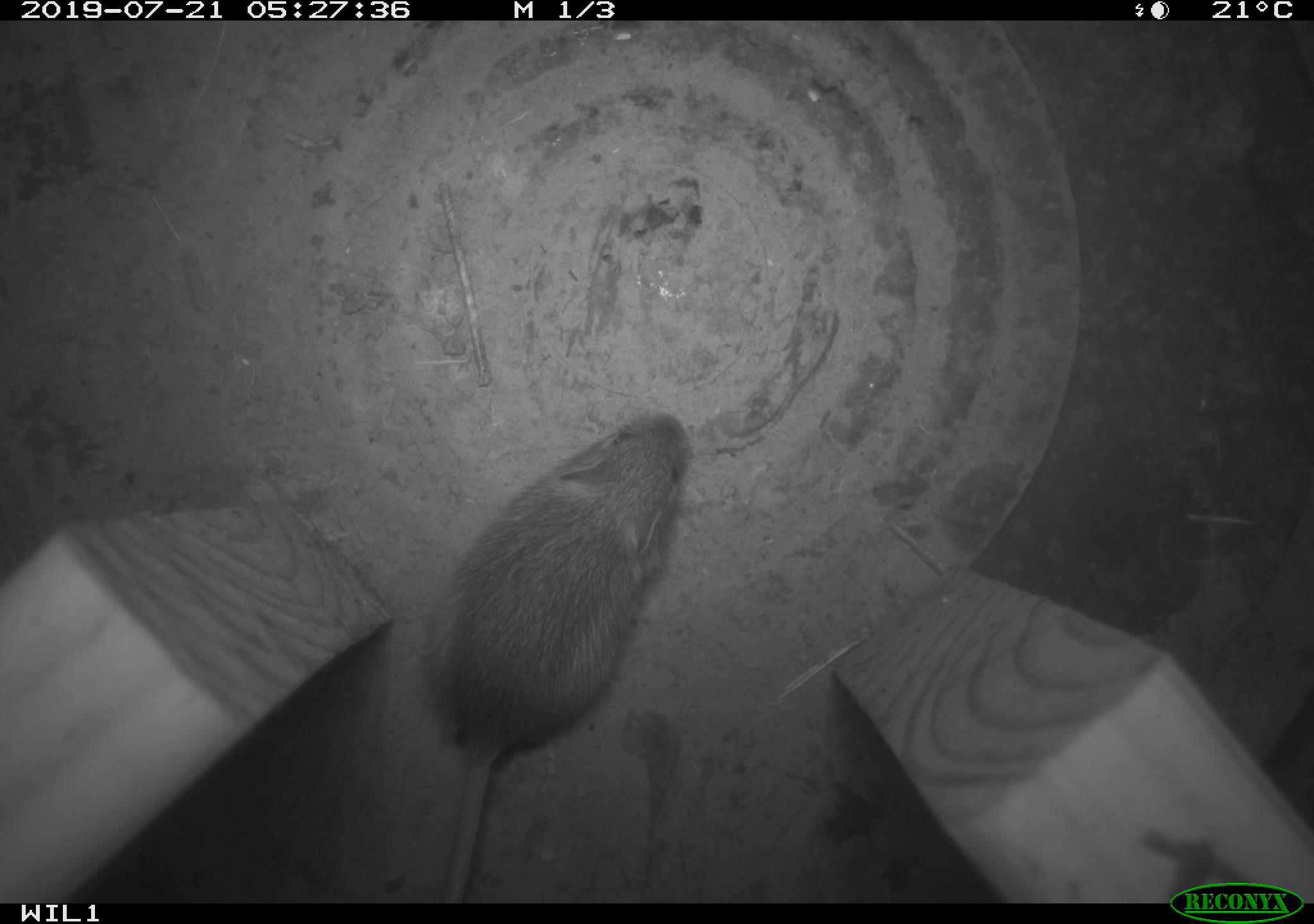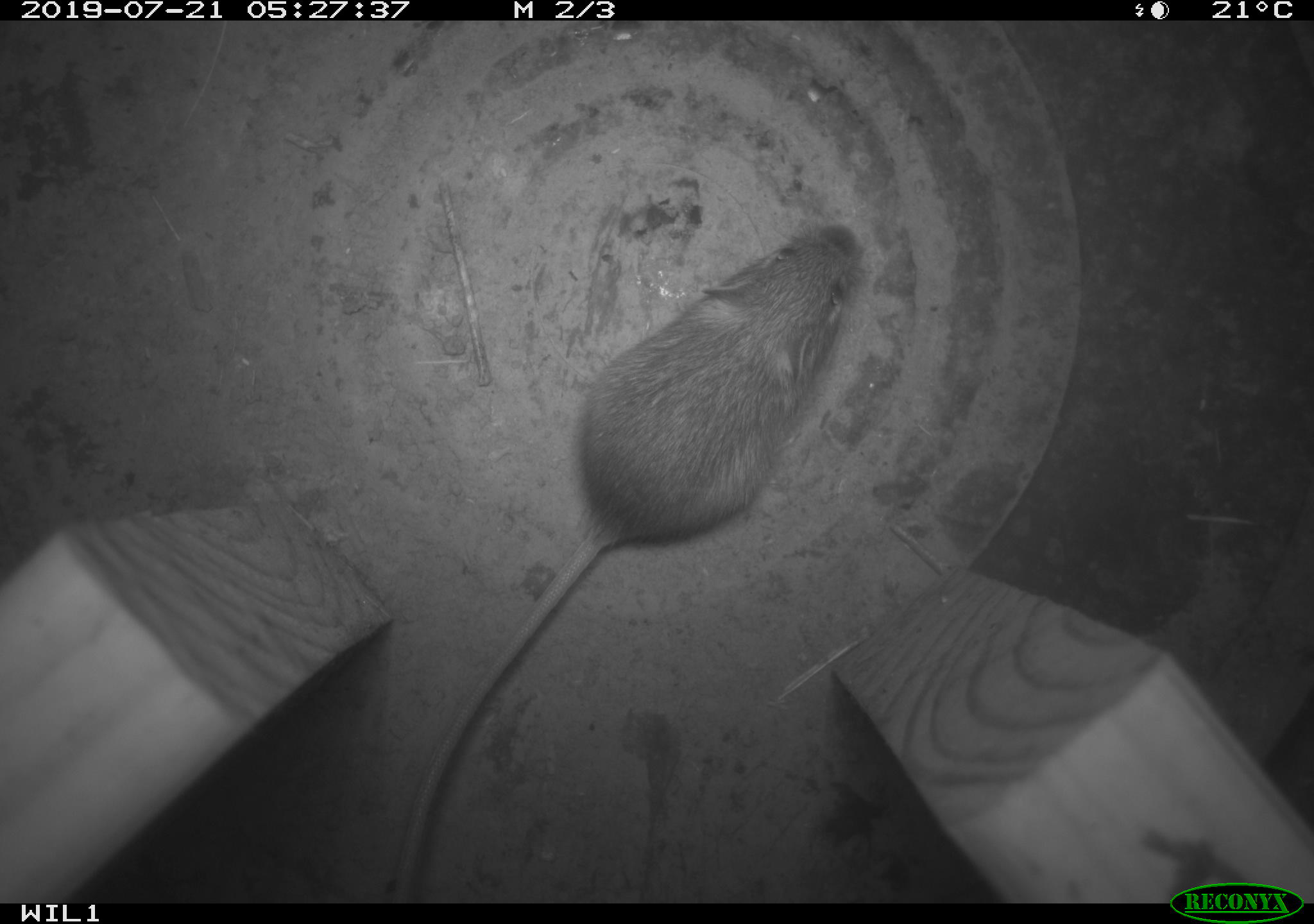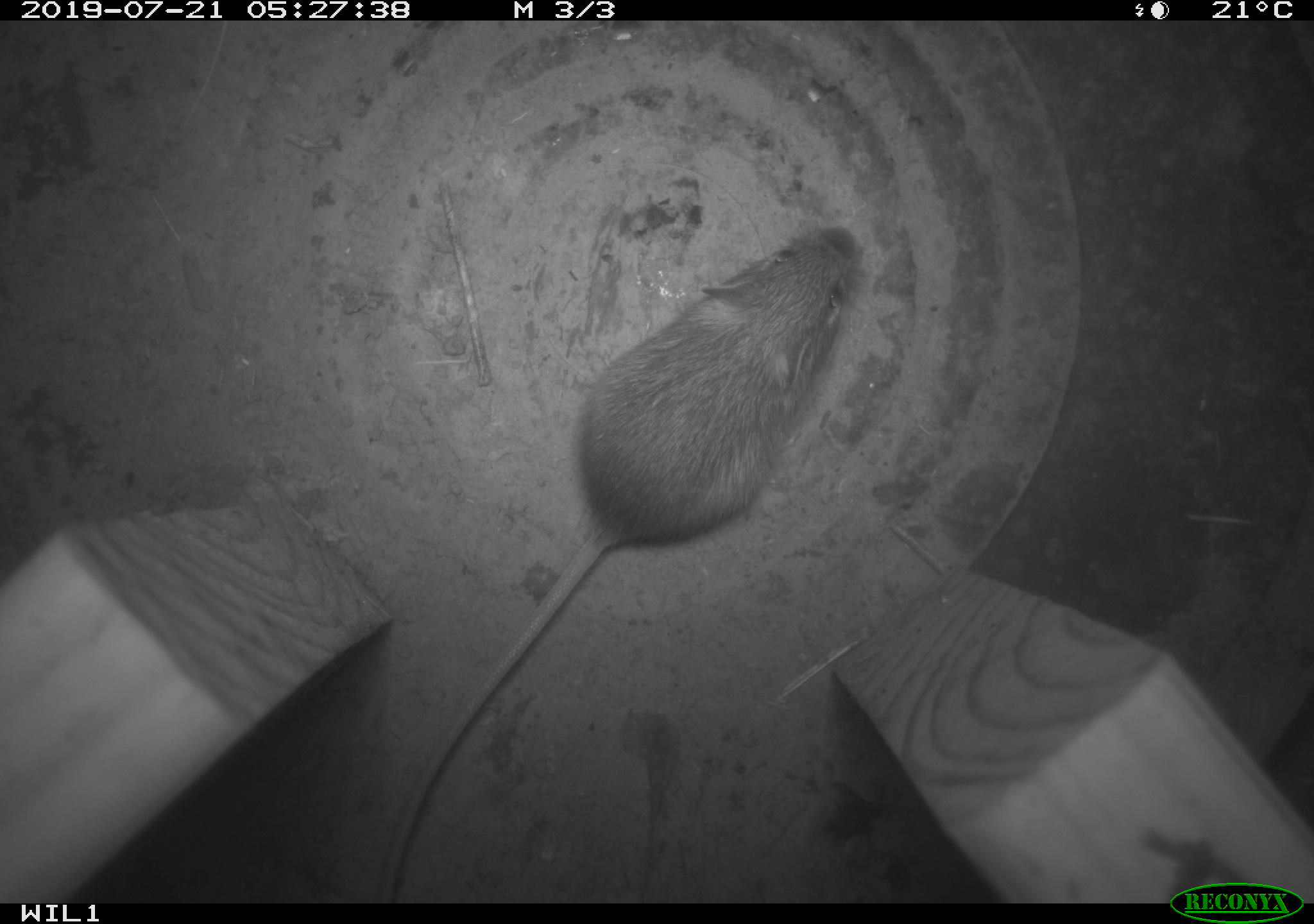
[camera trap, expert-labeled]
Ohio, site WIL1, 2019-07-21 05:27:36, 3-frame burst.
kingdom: Animalia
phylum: Chordata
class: Mammalia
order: Rodentia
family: Zapodidae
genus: Napaeozapus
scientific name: Napaeozapus insignis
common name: woodland jumping mouse